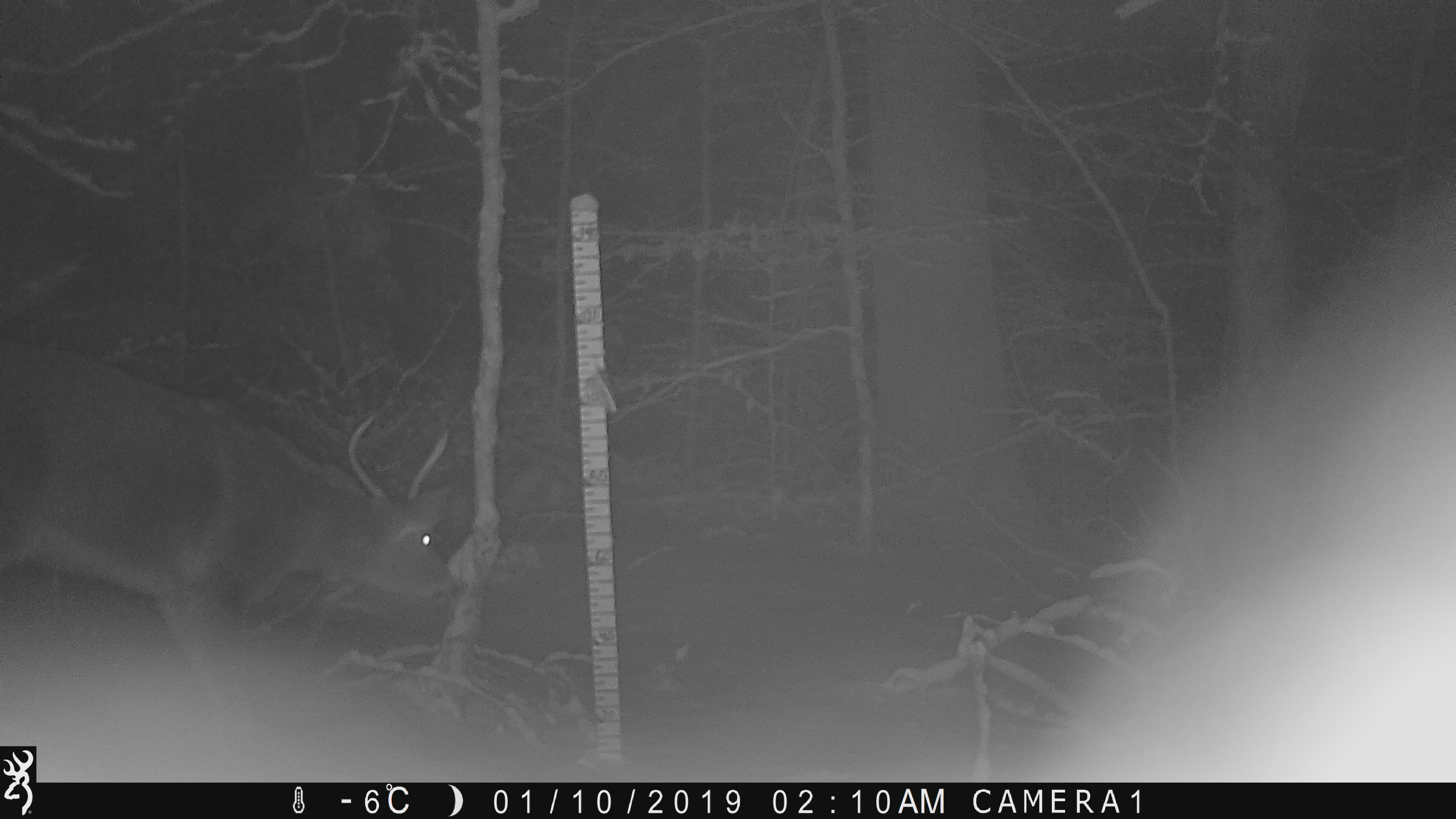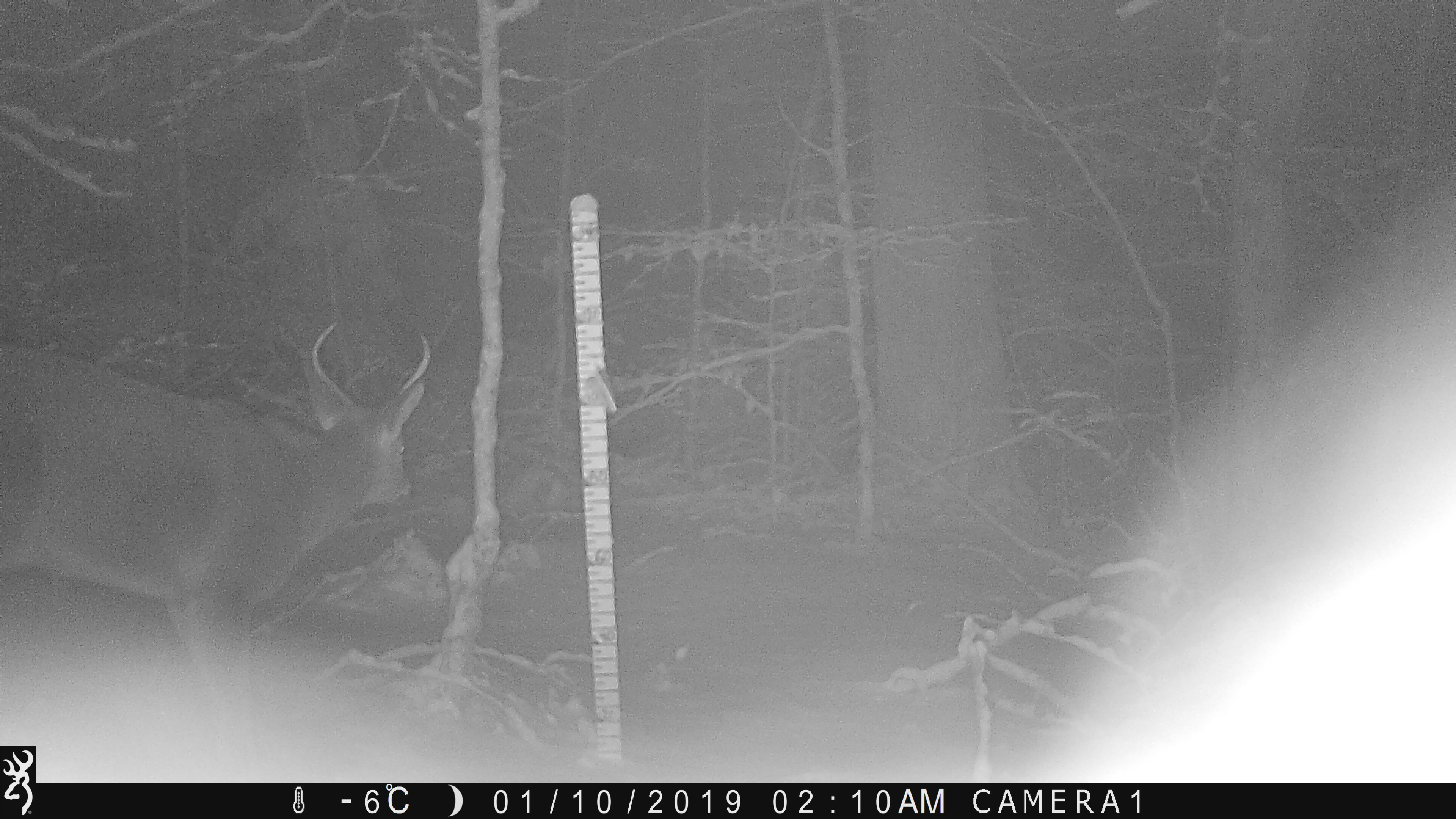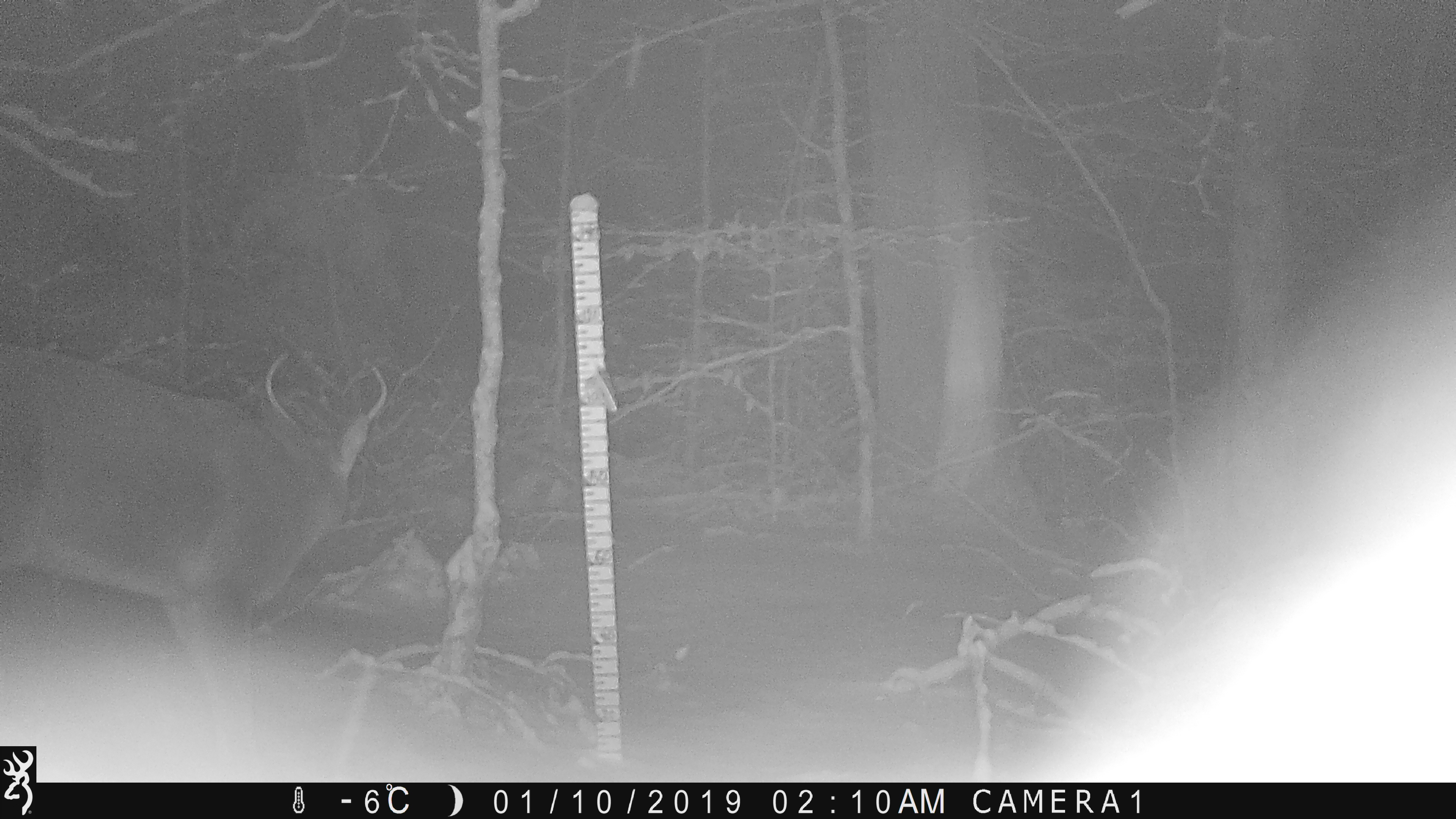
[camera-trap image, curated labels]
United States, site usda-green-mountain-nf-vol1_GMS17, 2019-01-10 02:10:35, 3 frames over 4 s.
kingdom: Animalia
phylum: Chordata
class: Mammalia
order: Artiodactyla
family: Cervidae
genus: Odocoileus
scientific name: Odocoileus virginianus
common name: white-tailed deer